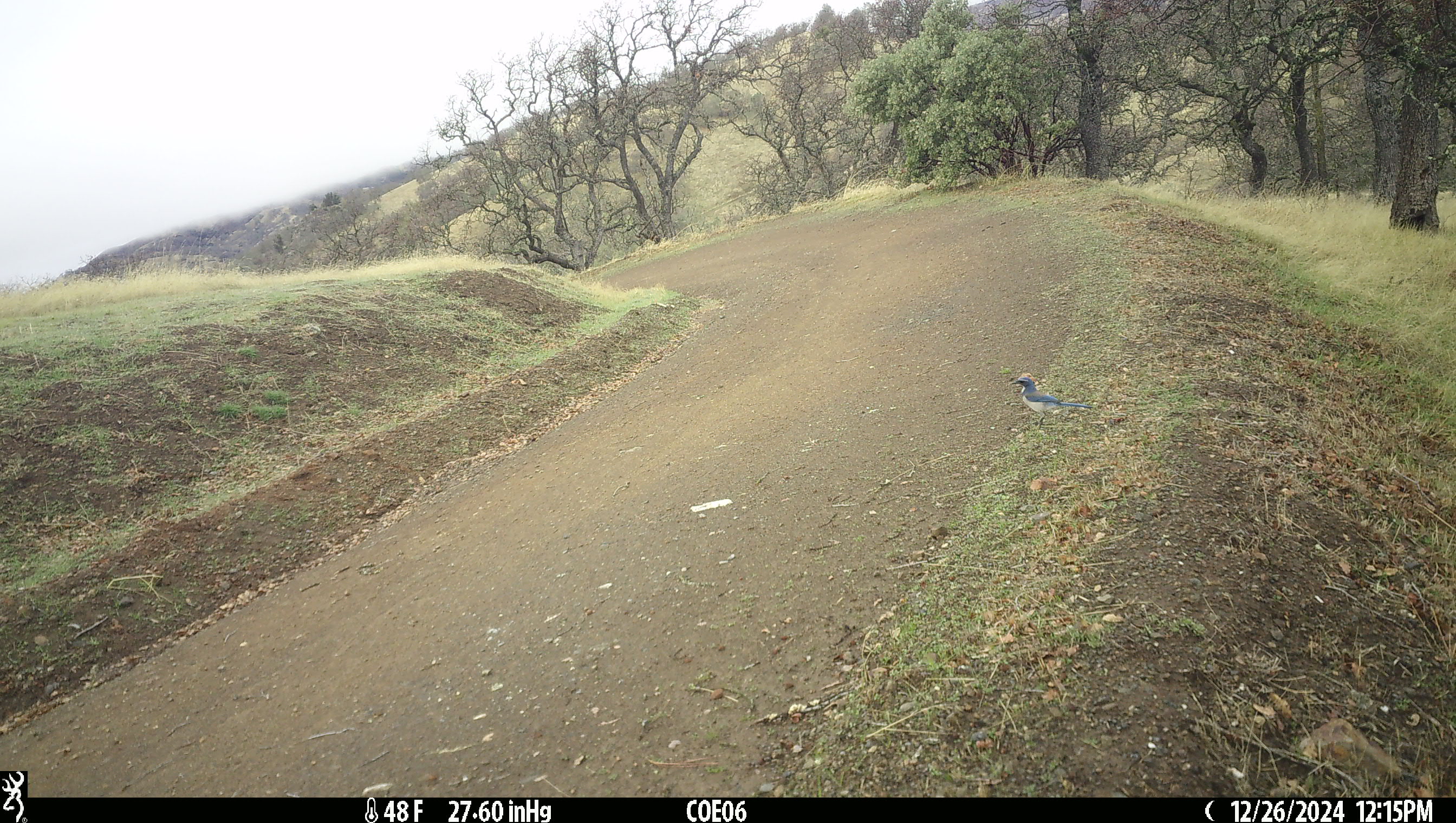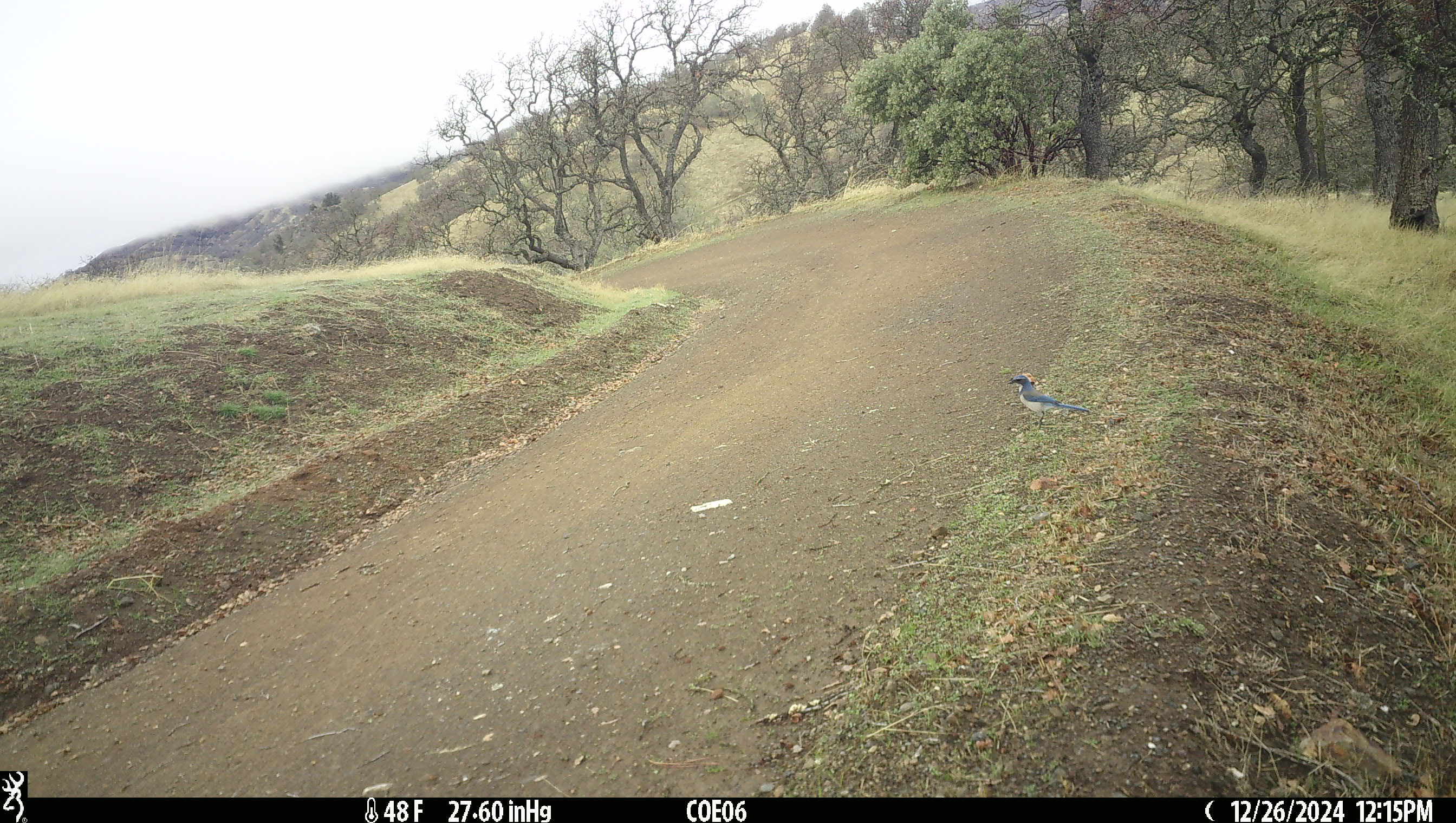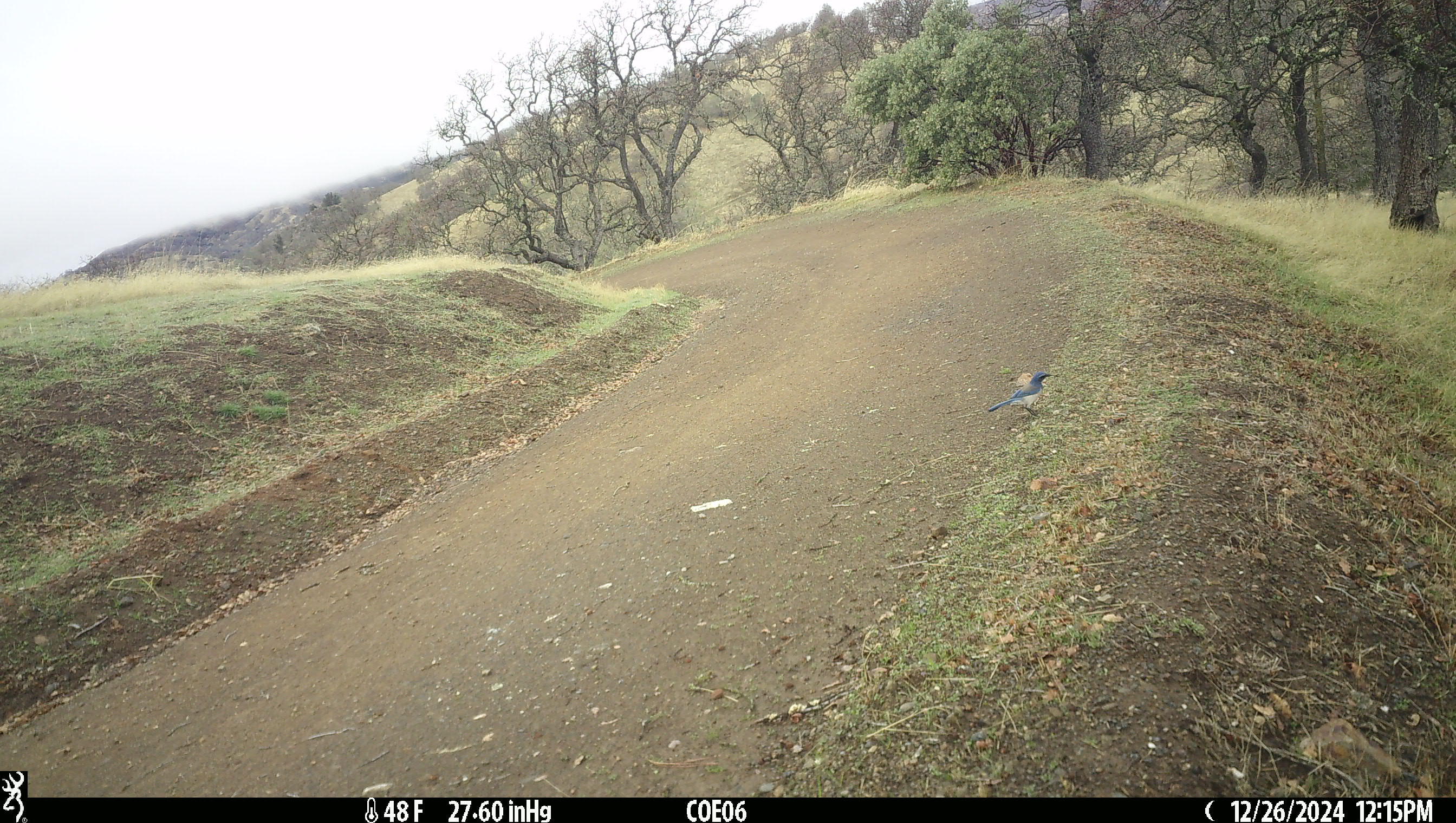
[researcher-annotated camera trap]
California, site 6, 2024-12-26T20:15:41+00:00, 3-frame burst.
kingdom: Animalia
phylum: Chordata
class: Aves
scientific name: Aves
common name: bird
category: unknown bird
Unknown bird (bird) (Aves).